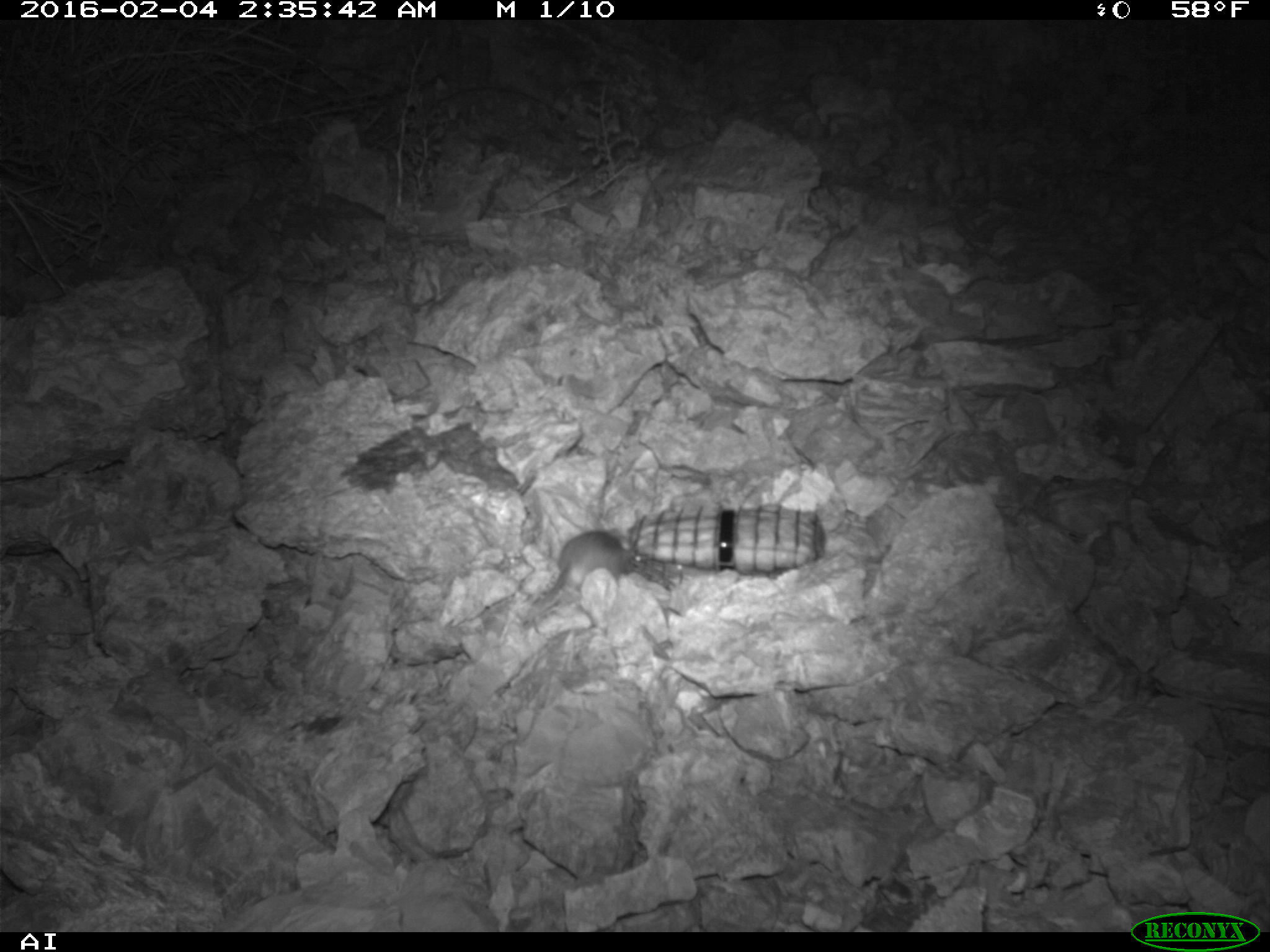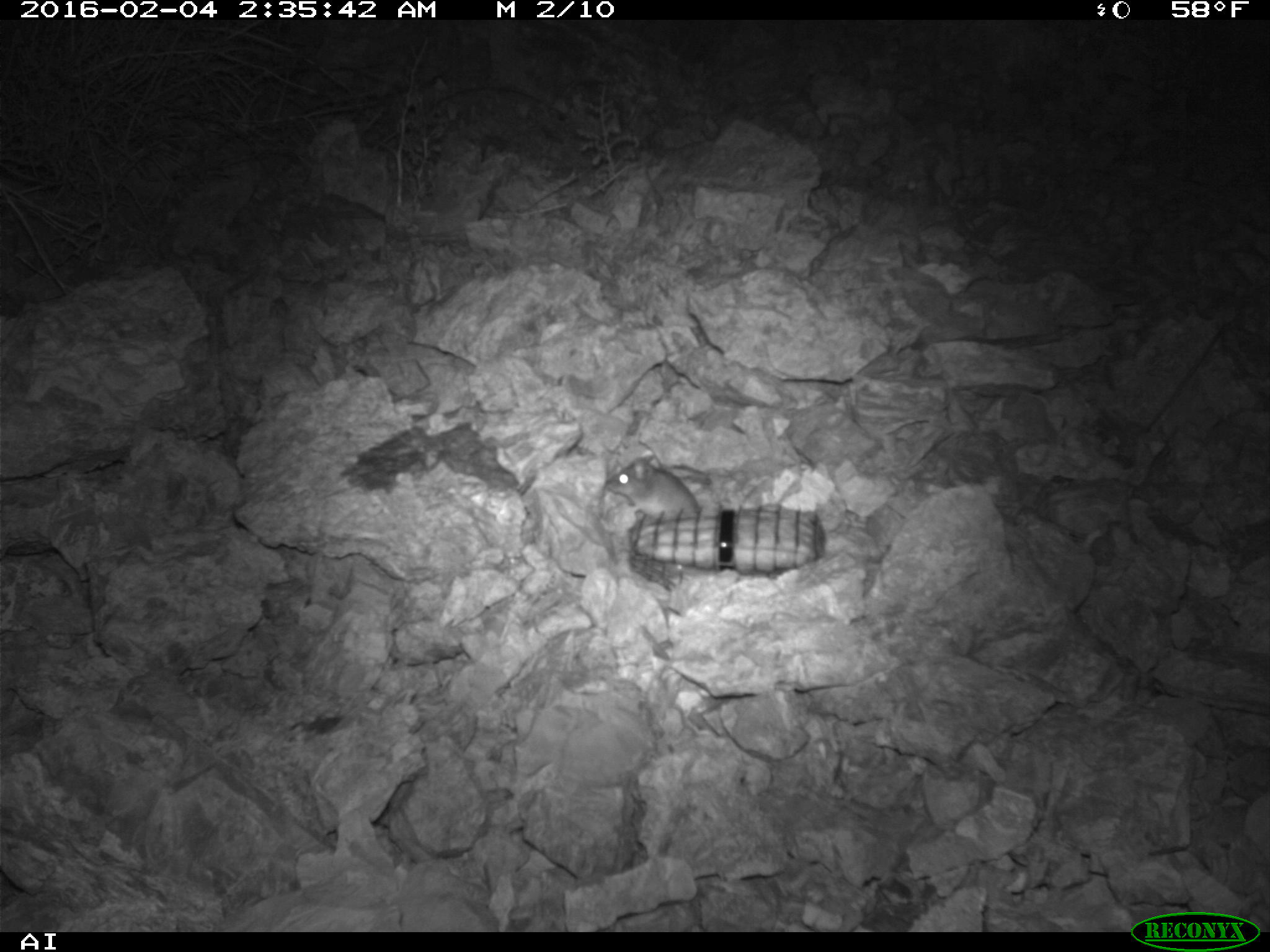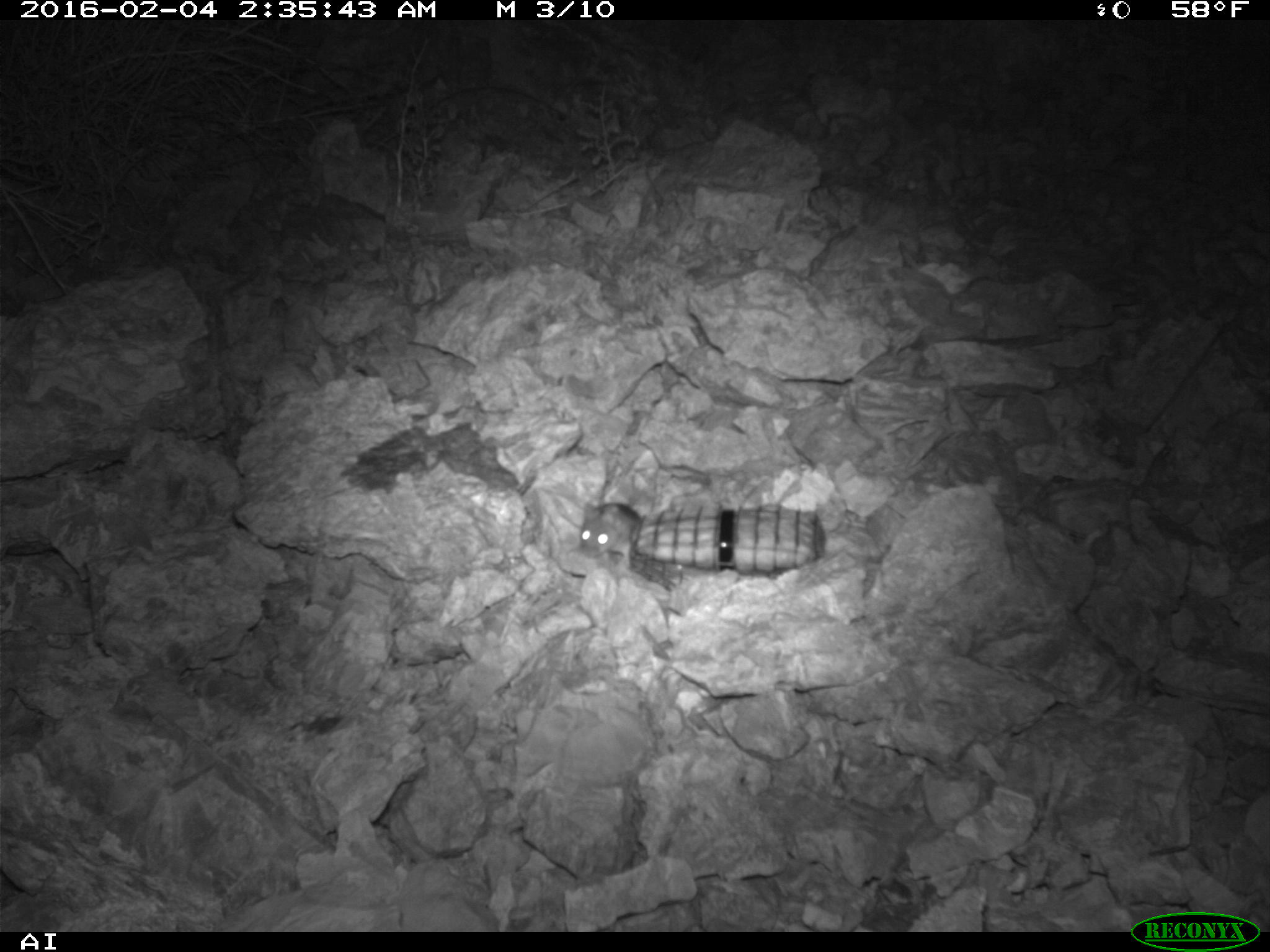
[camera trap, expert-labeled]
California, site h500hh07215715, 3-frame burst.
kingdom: Animalia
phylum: Chordata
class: Mammalia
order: Rodentia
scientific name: Rodentia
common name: rodent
Rodent (Rodentia).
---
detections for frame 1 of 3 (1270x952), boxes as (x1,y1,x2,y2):
rodent: (517,527,643,627)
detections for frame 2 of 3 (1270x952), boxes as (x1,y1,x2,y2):
rodent: (605,455,698,520)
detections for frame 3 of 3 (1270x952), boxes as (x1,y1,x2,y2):
rodent: (578,501,648,572)